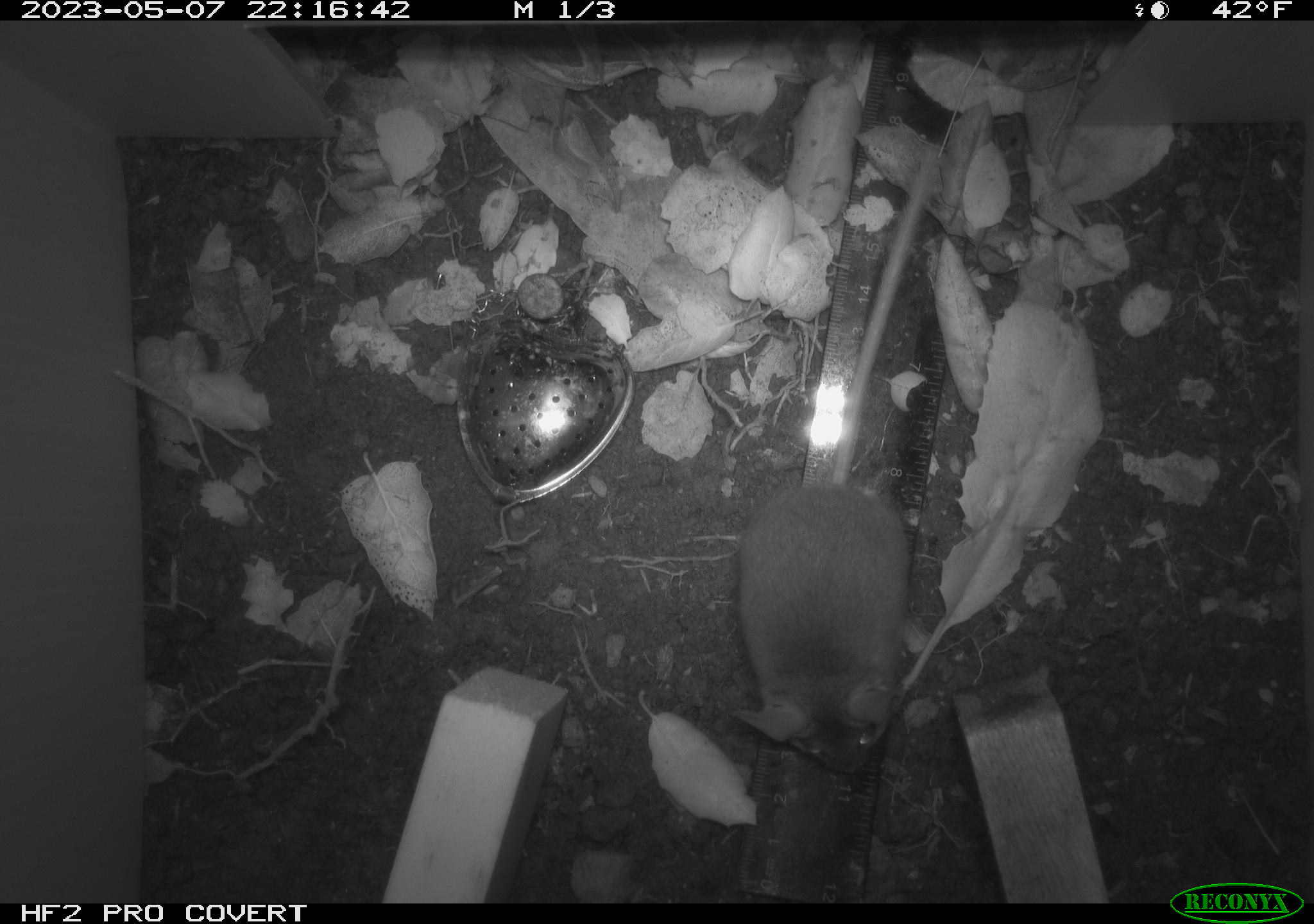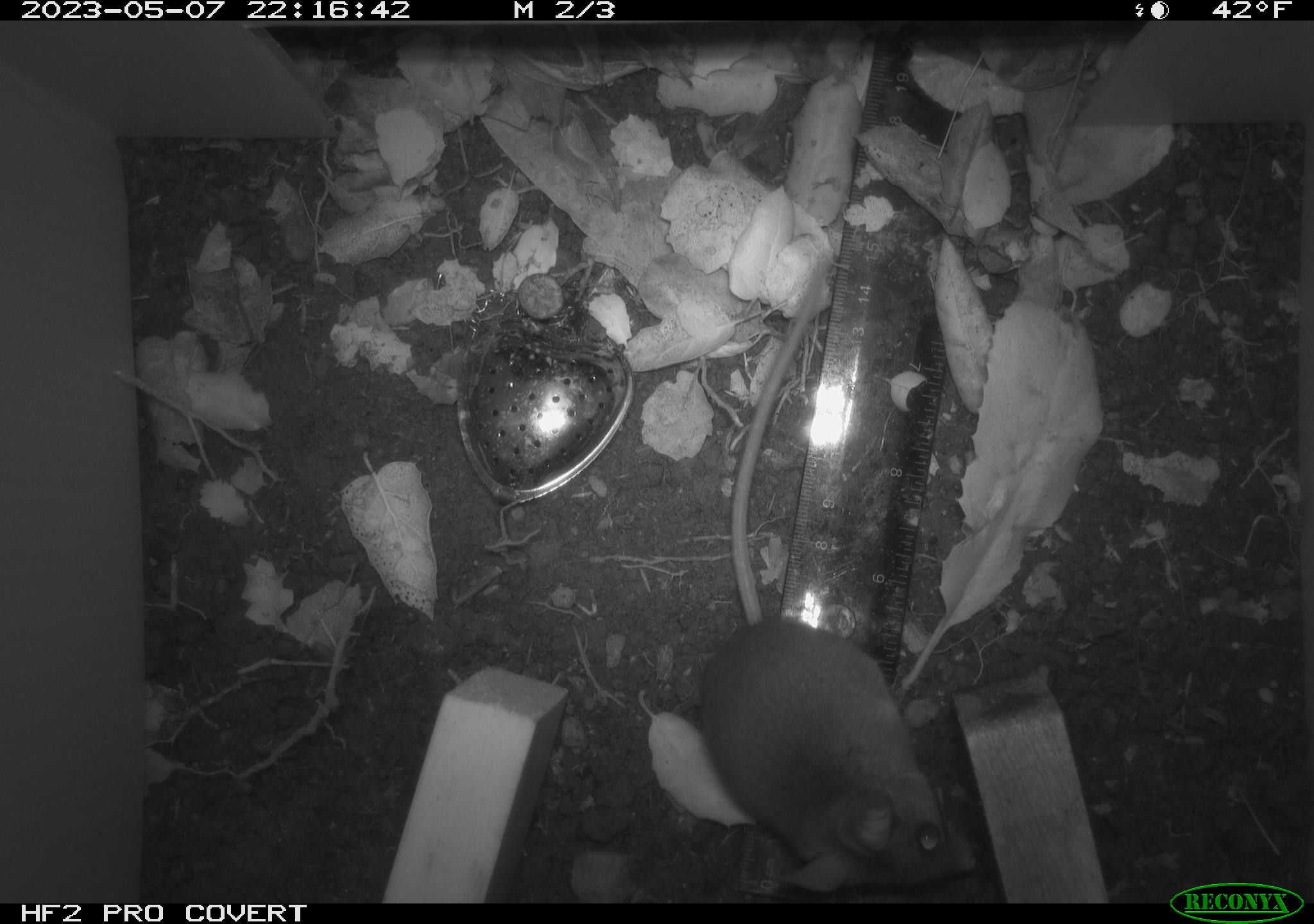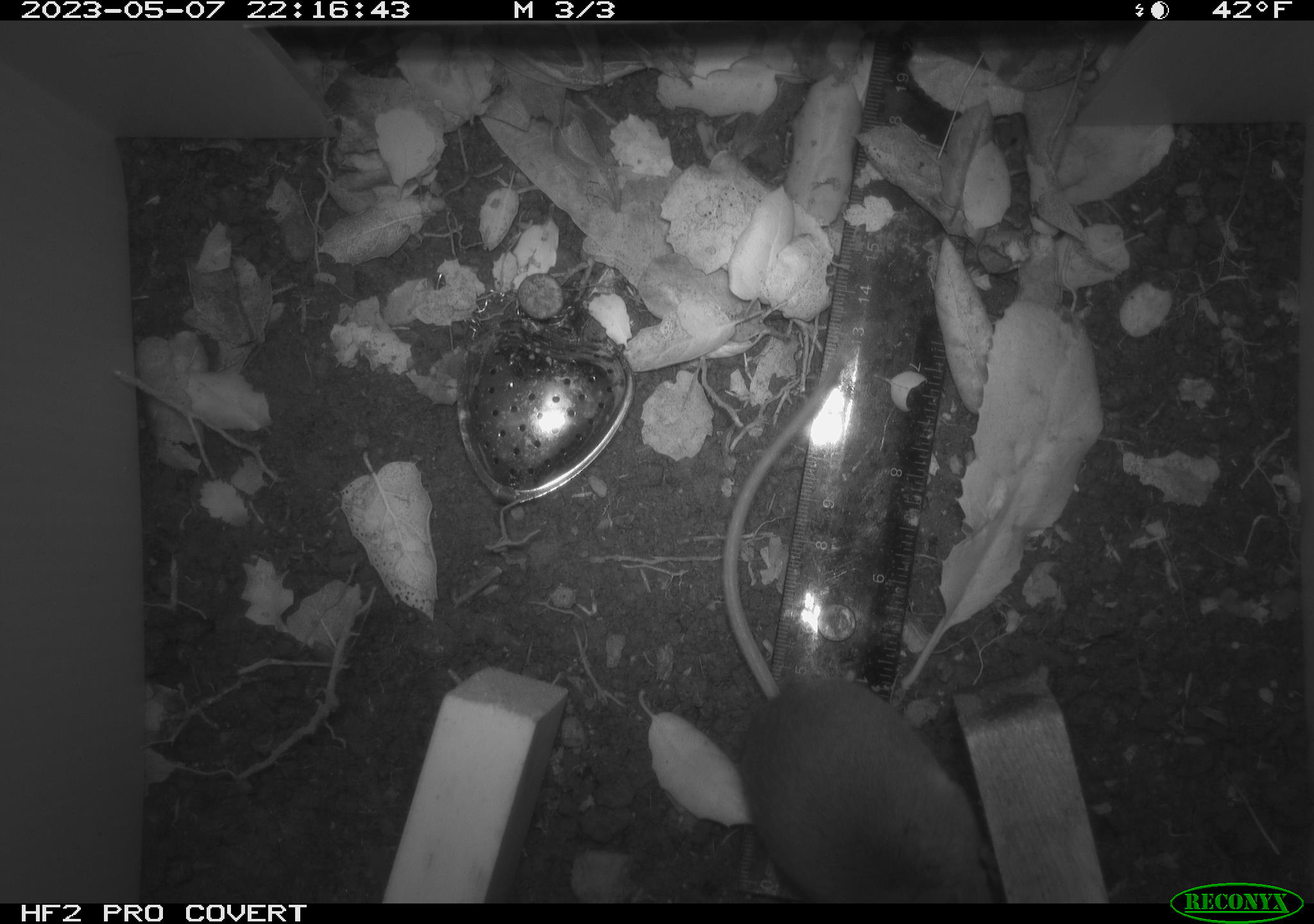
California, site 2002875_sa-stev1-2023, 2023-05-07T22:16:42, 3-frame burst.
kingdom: Animalia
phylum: Chordata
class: Mammalia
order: Rodentia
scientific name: Rodentia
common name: mouse species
Mouse species (Rodentia).